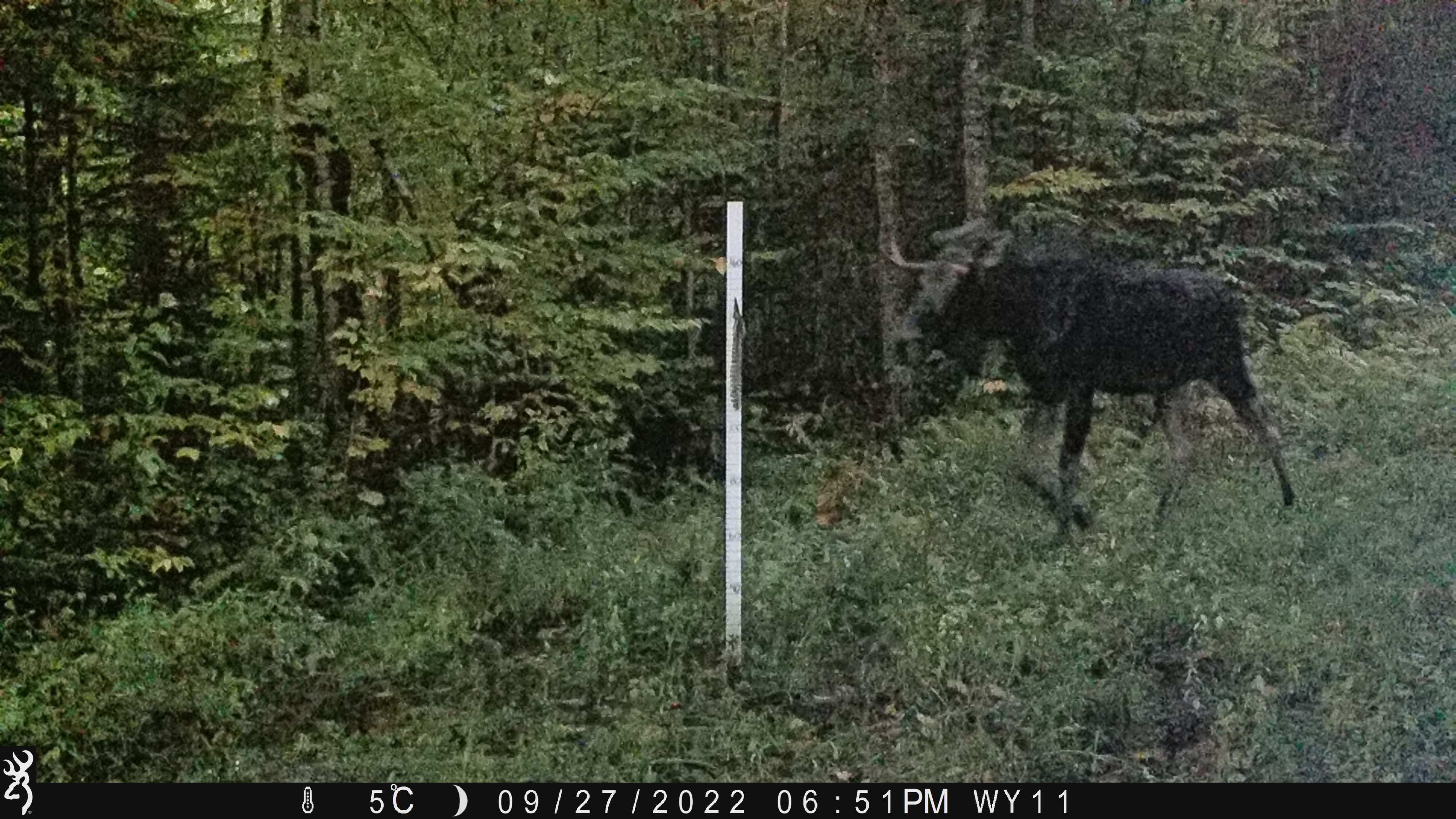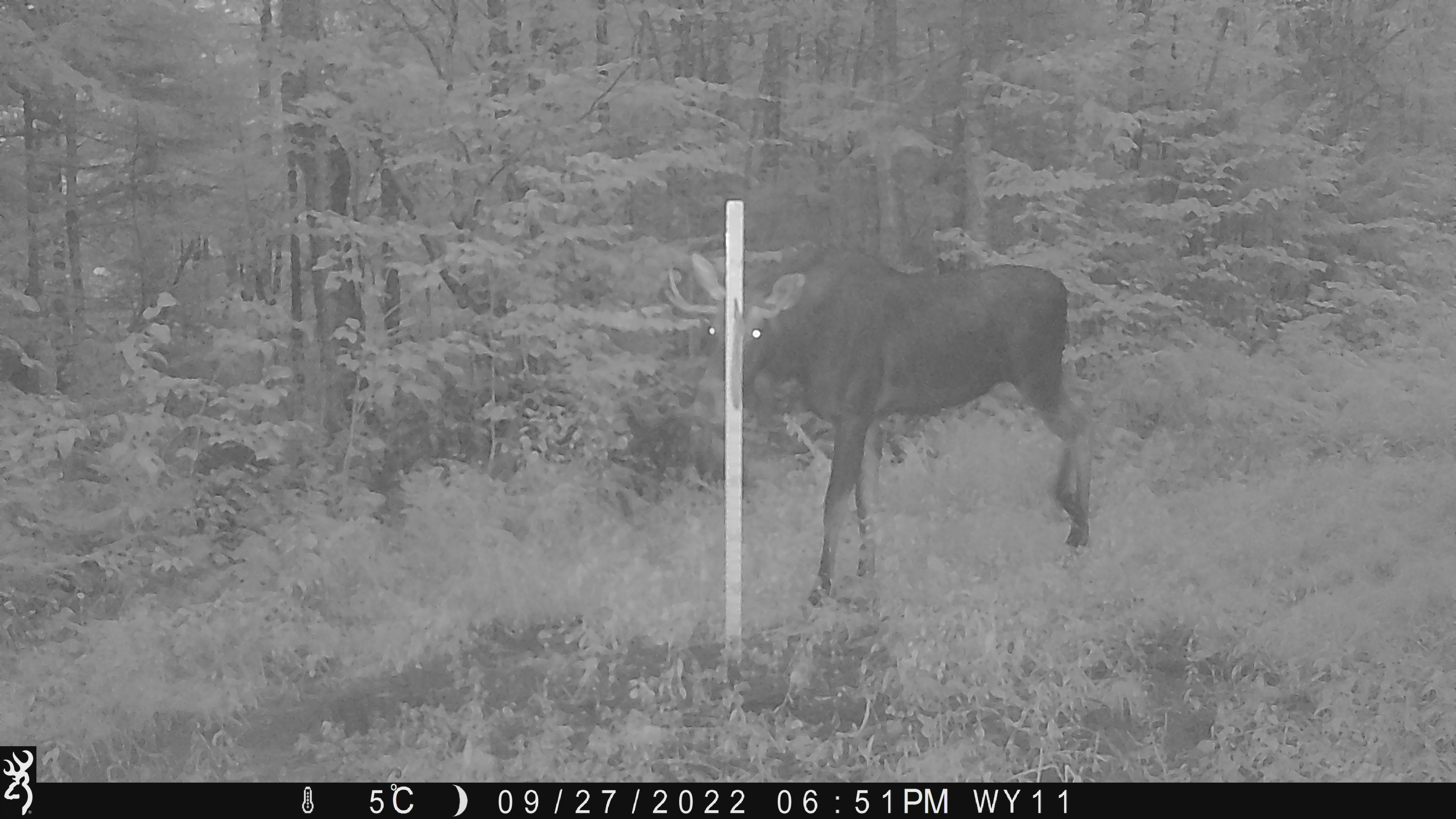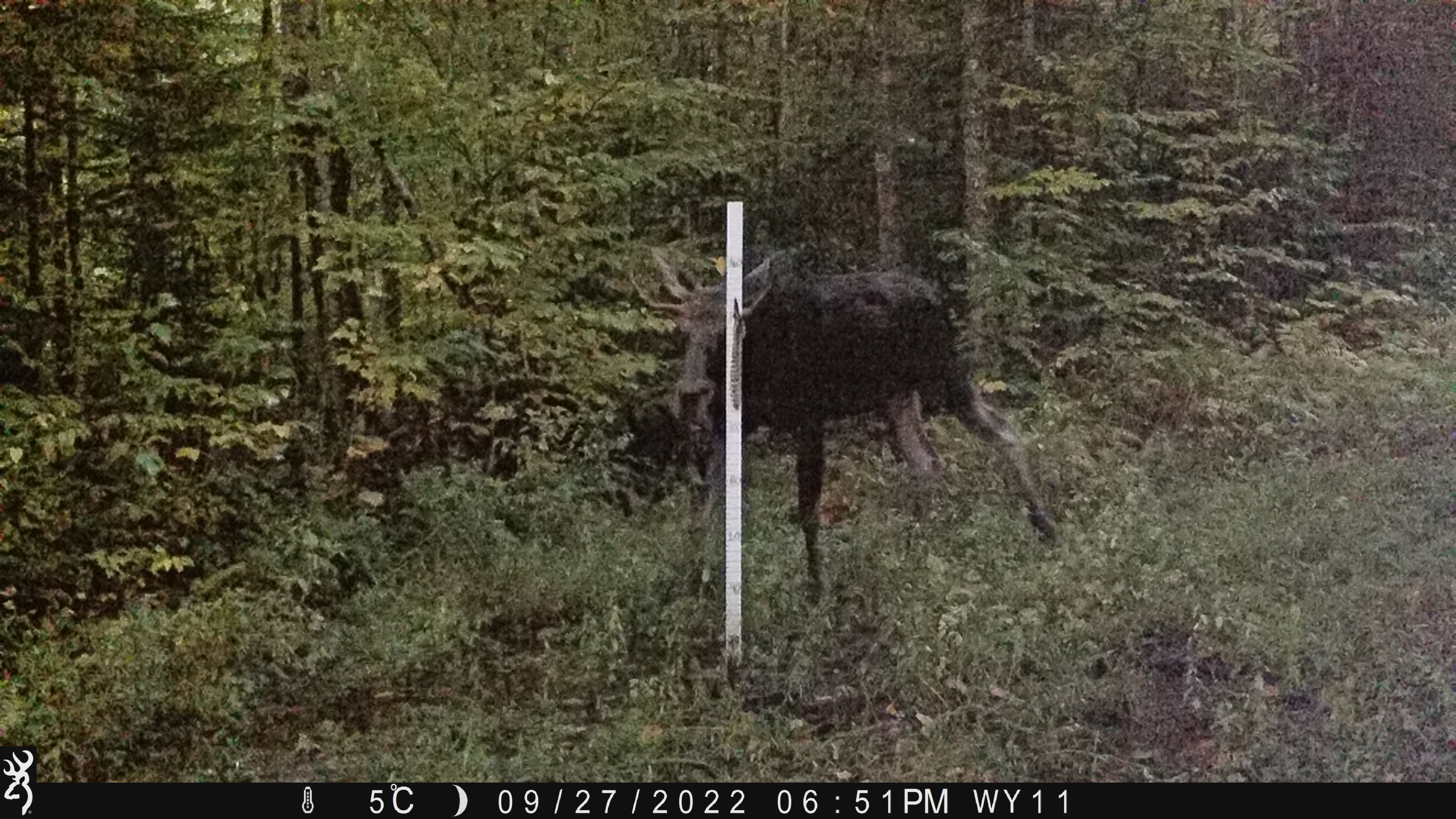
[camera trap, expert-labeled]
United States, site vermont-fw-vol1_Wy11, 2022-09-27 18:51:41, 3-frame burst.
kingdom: Animalia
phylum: Chordata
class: Mammalia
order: Artiodactyla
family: Cervidae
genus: Alces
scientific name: Alces alces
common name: moose